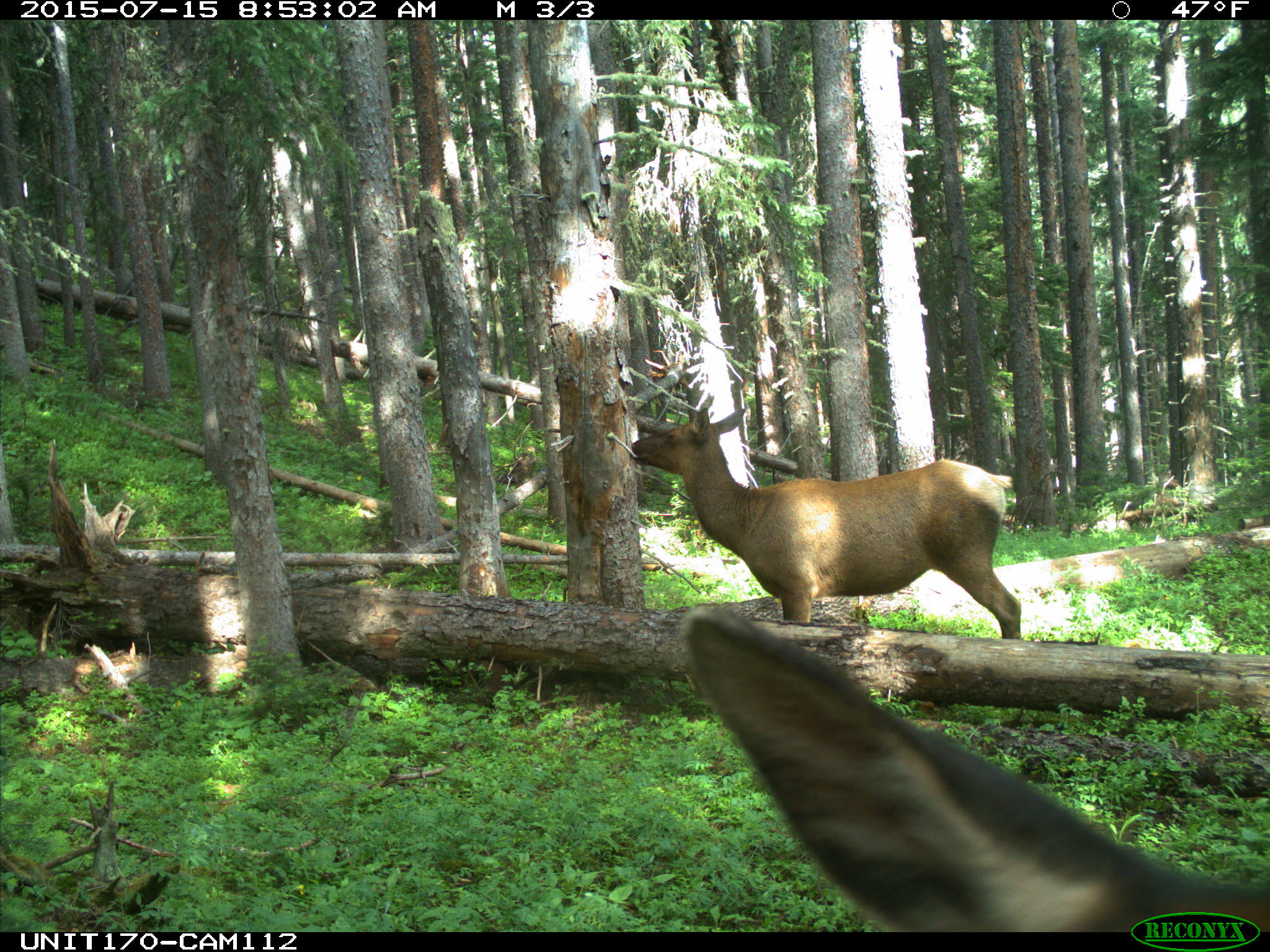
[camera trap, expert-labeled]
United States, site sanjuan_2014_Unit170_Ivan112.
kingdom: Animalia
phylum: Chordata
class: Mammalia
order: Artiodactyla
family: Cervidae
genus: Cervus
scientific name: Cervus elaphus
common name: red deer